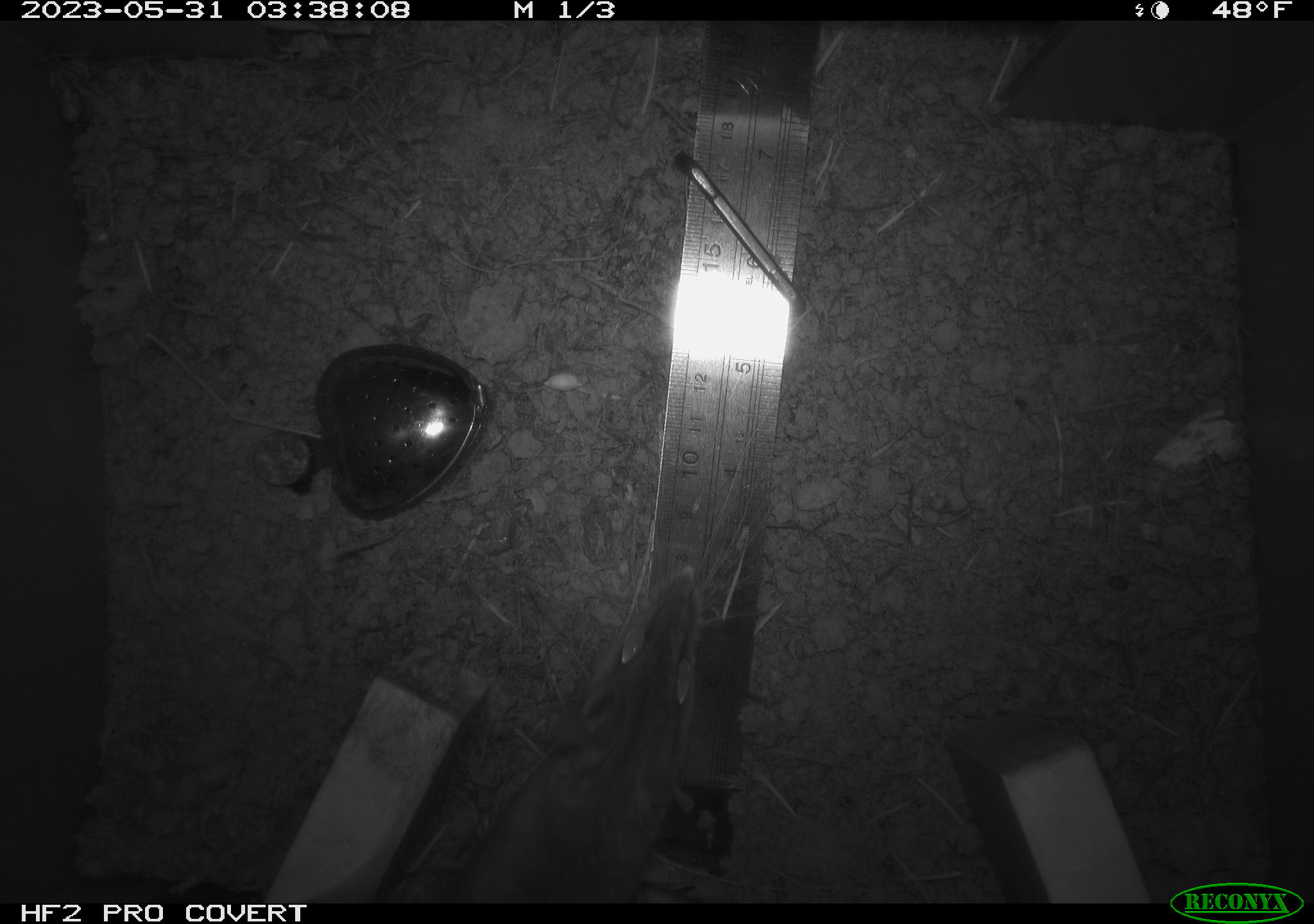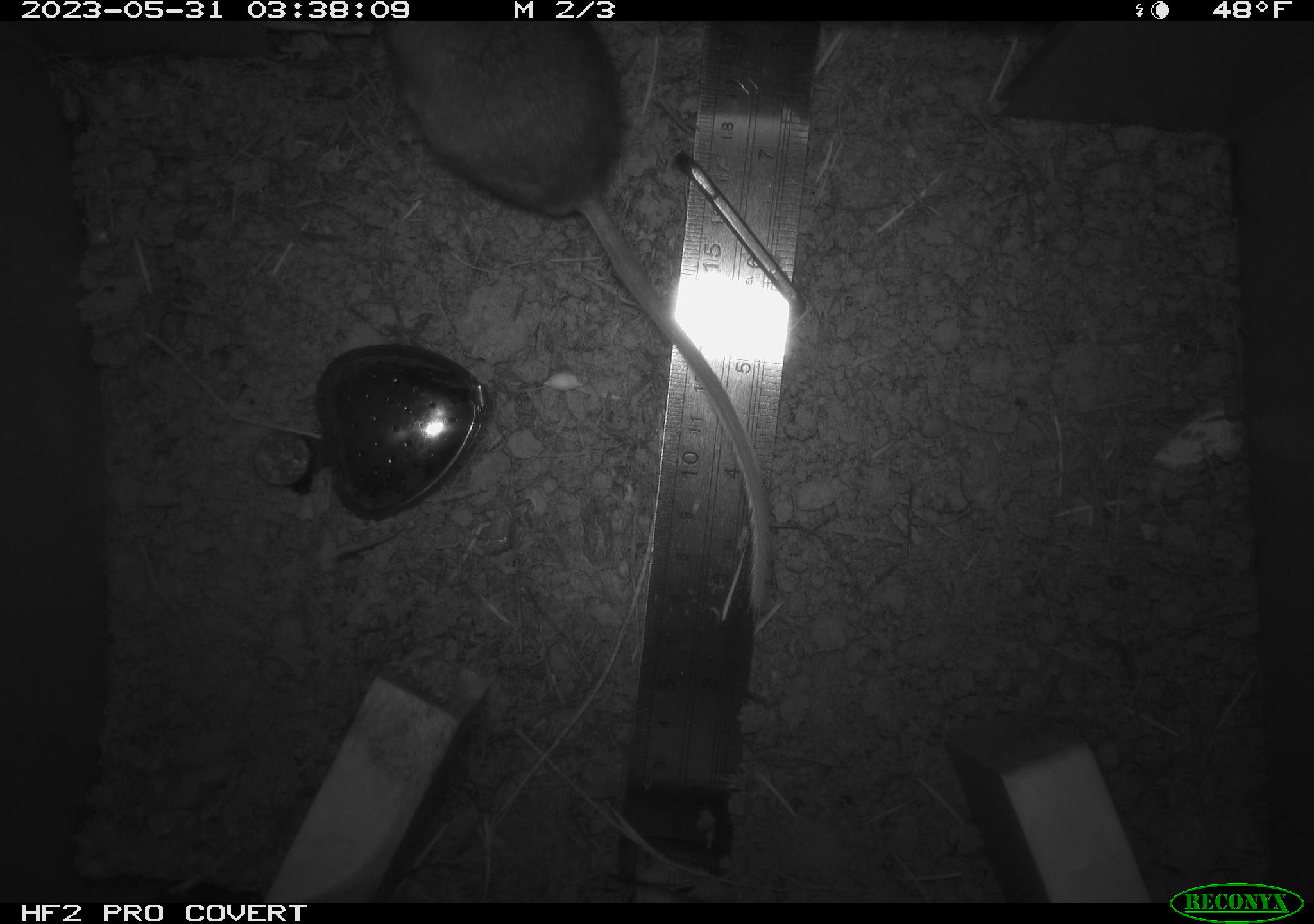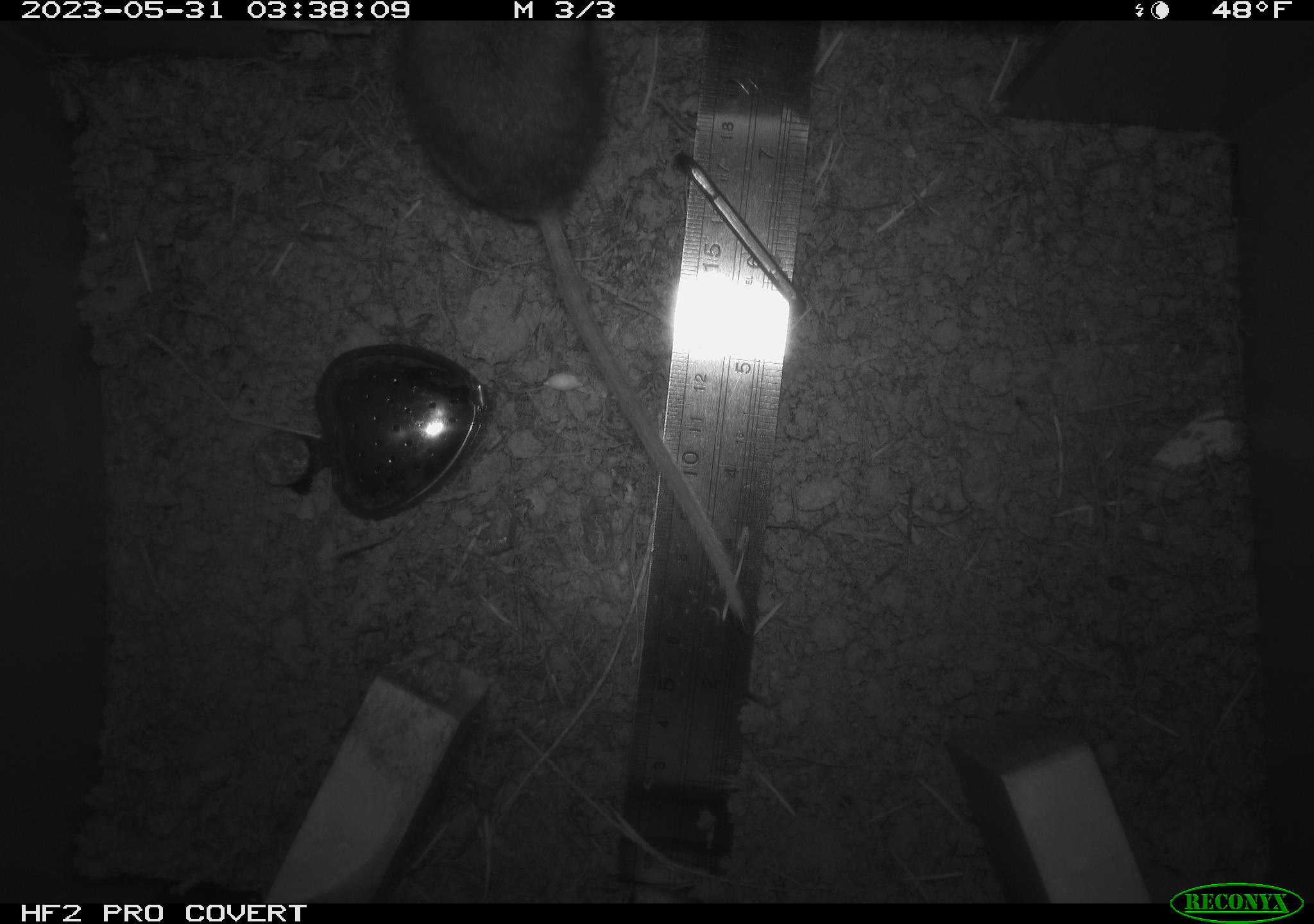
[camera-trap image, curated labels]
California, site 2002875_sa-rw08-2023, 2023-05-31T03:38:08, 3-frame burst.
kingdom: Animalia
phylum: Chordata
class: Mammalia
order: Rodentia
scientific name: Rodentia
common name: mouse species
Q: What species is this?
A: Mouse species (Rodentia).